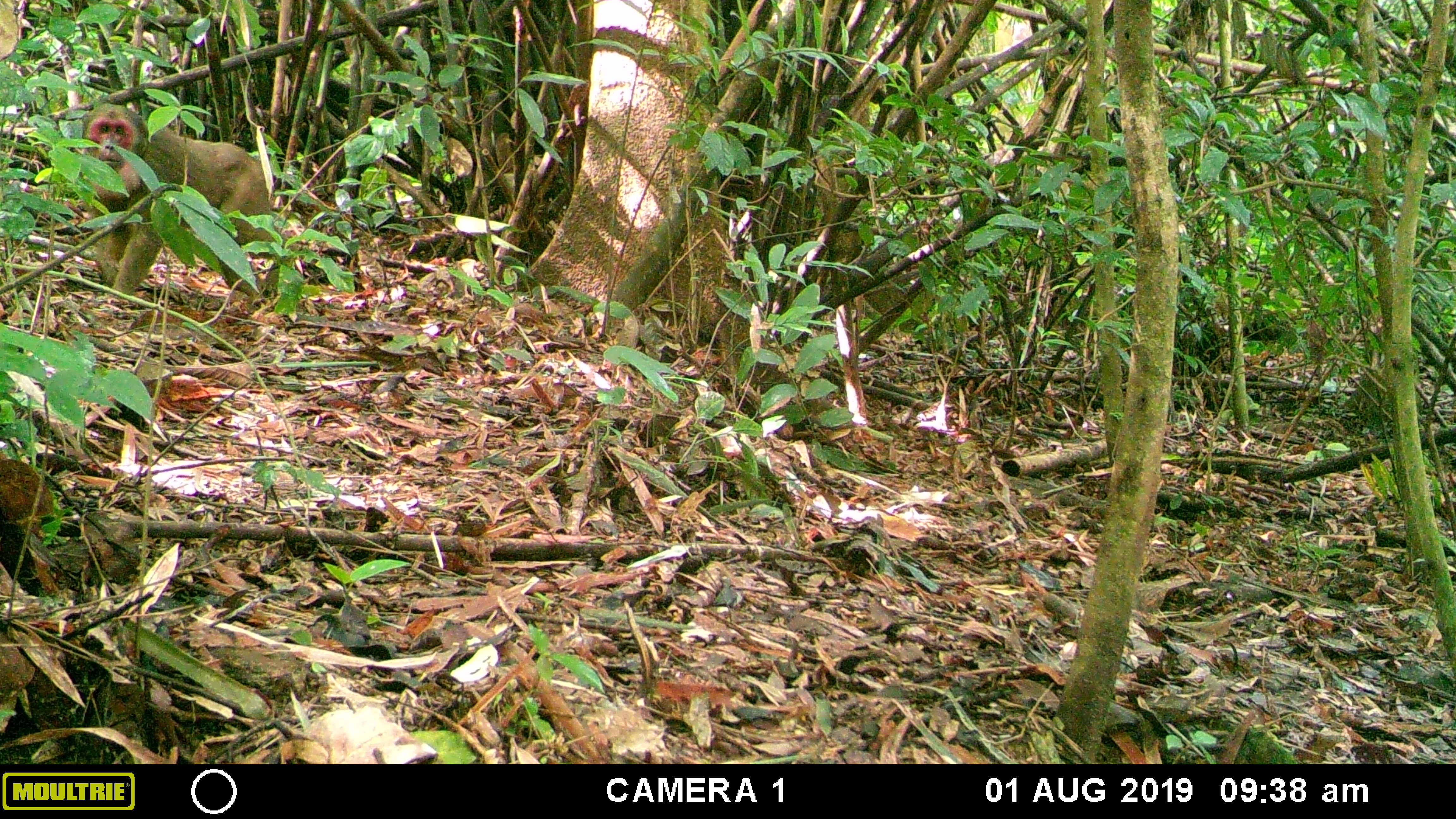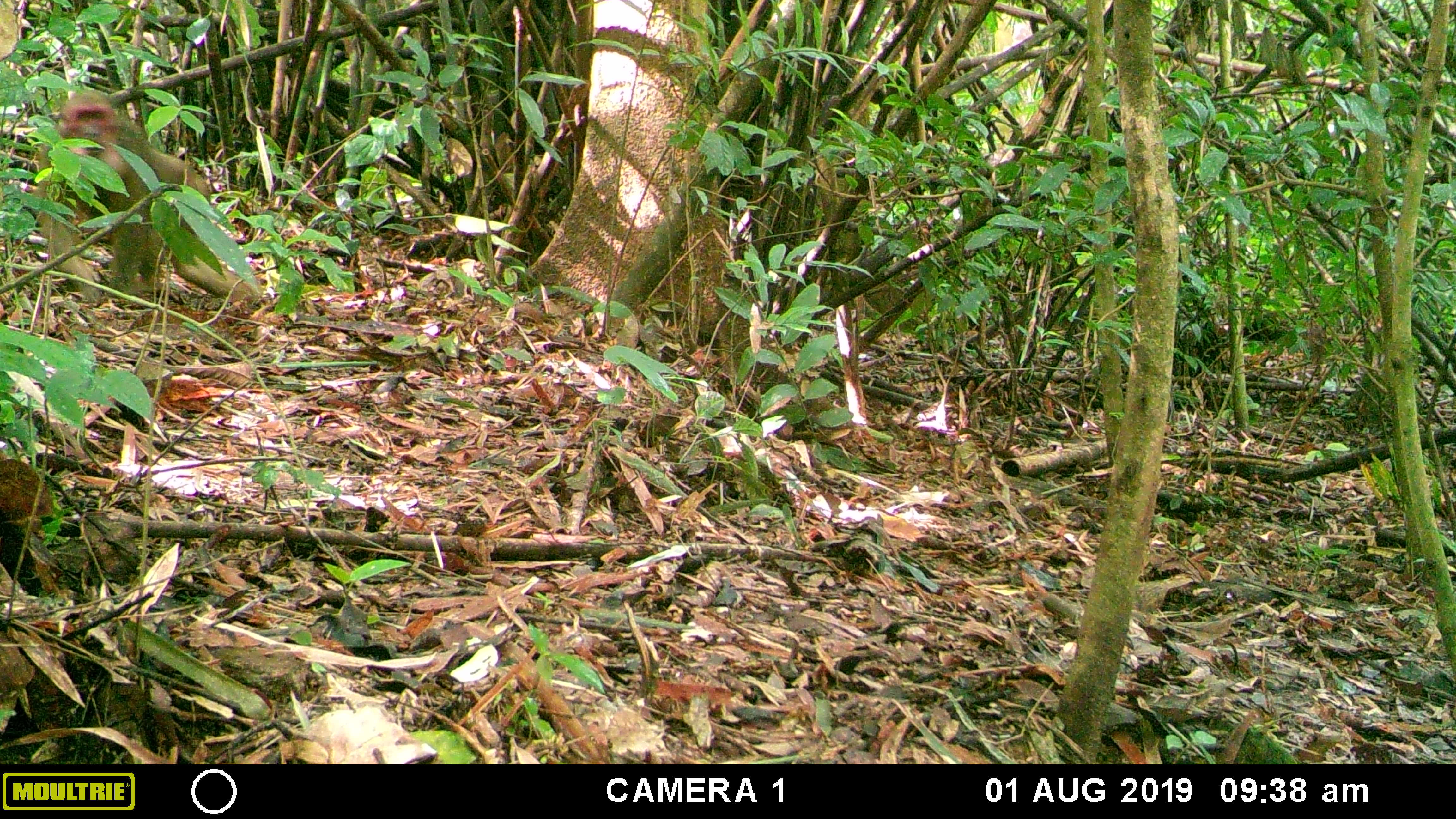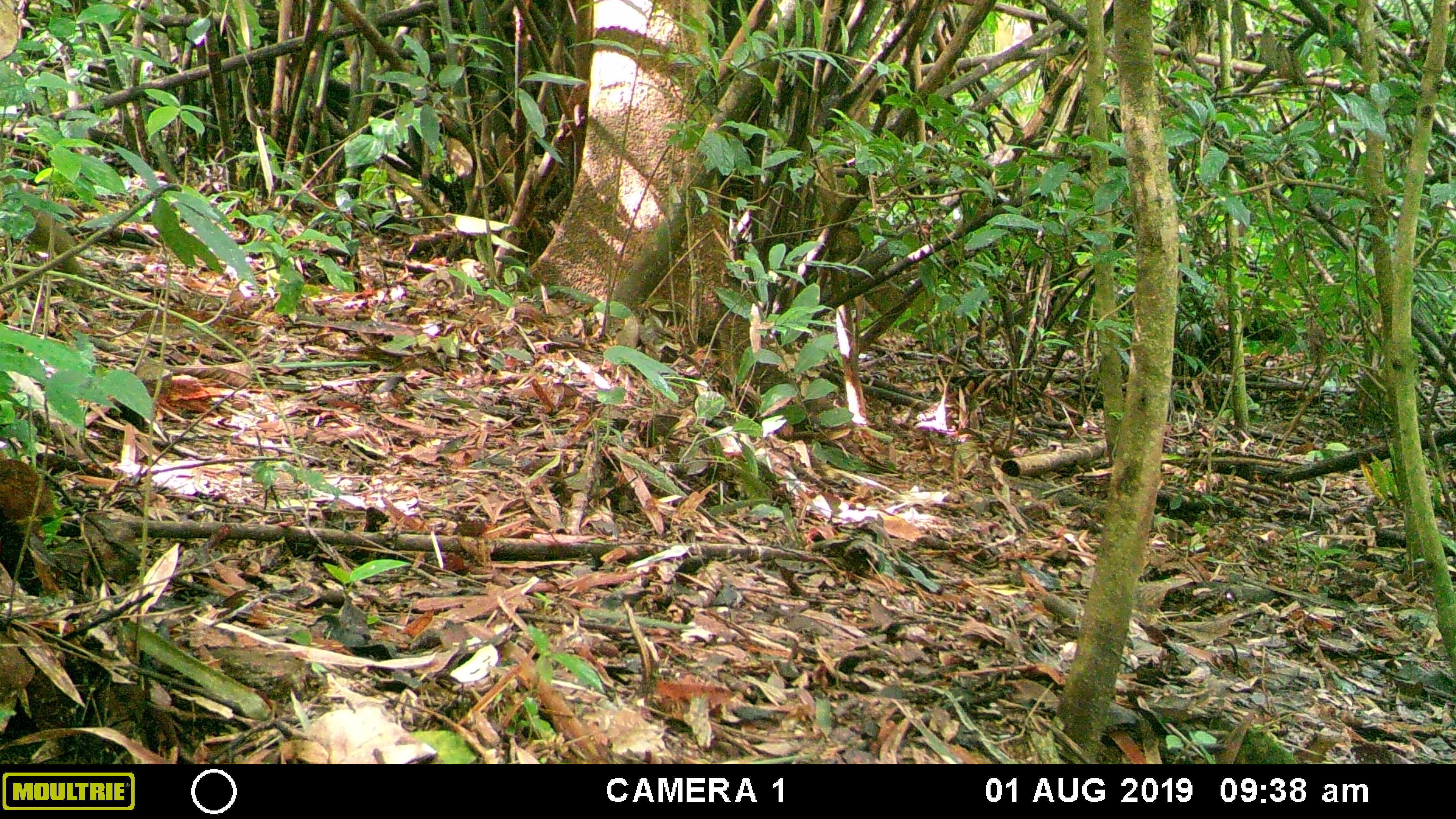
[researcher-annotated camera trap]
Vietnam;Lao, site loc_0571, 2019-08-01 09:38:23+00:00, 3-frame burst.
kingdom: Animalia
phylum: Chordata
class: Mammalia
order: Primates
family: Cercopithecidae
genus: Macaca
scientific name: Macaca arctoides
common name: stump-tailed macaque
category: stump tailed macaque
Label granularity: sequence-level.